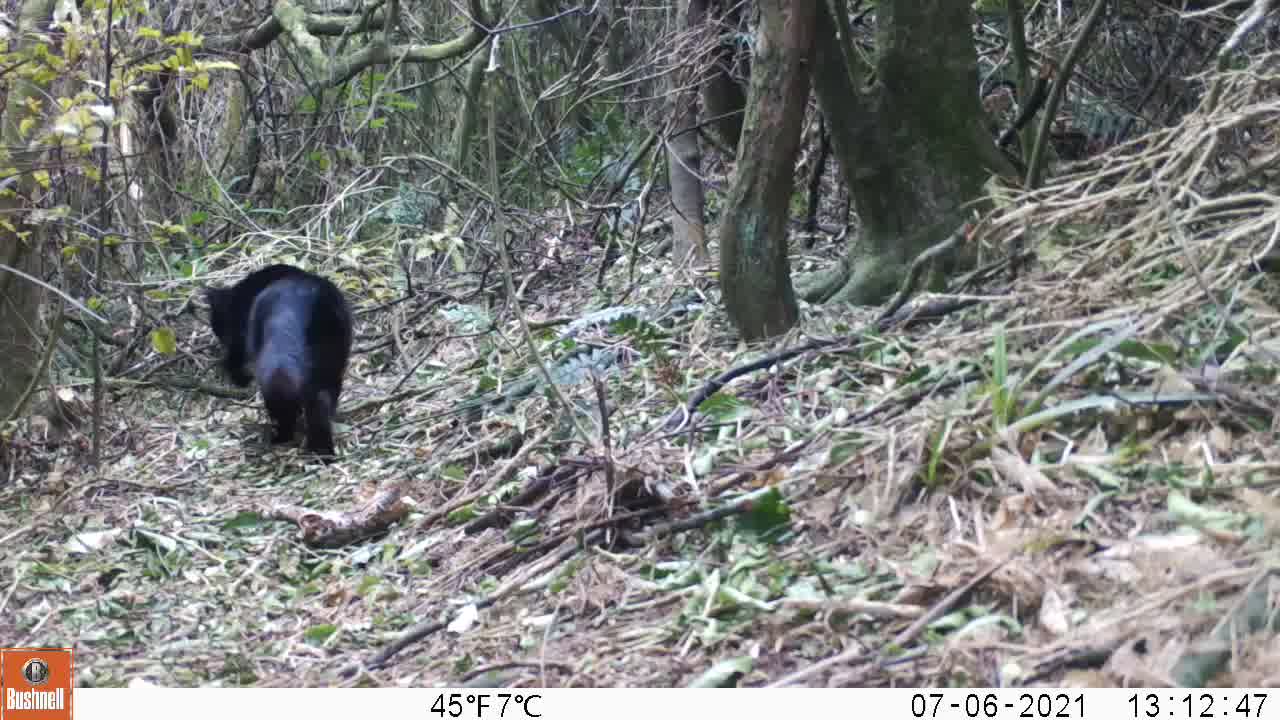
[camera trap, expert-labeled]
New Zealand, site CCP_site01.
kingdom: Animalia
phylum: Chordata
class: Mammalia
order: Carnivora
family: Felidae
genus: Felis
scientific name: Felis catus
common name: domestic cat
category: cat